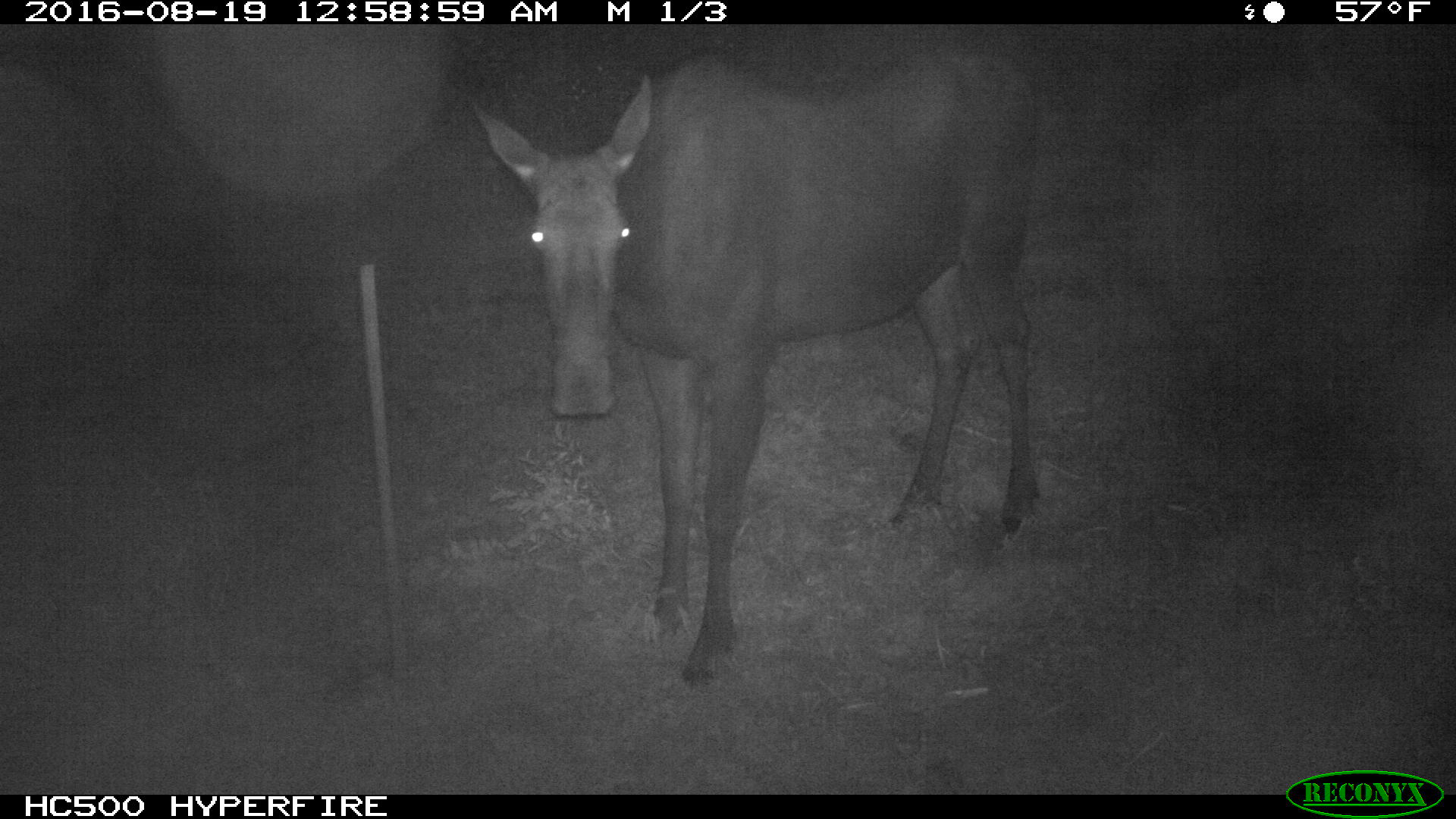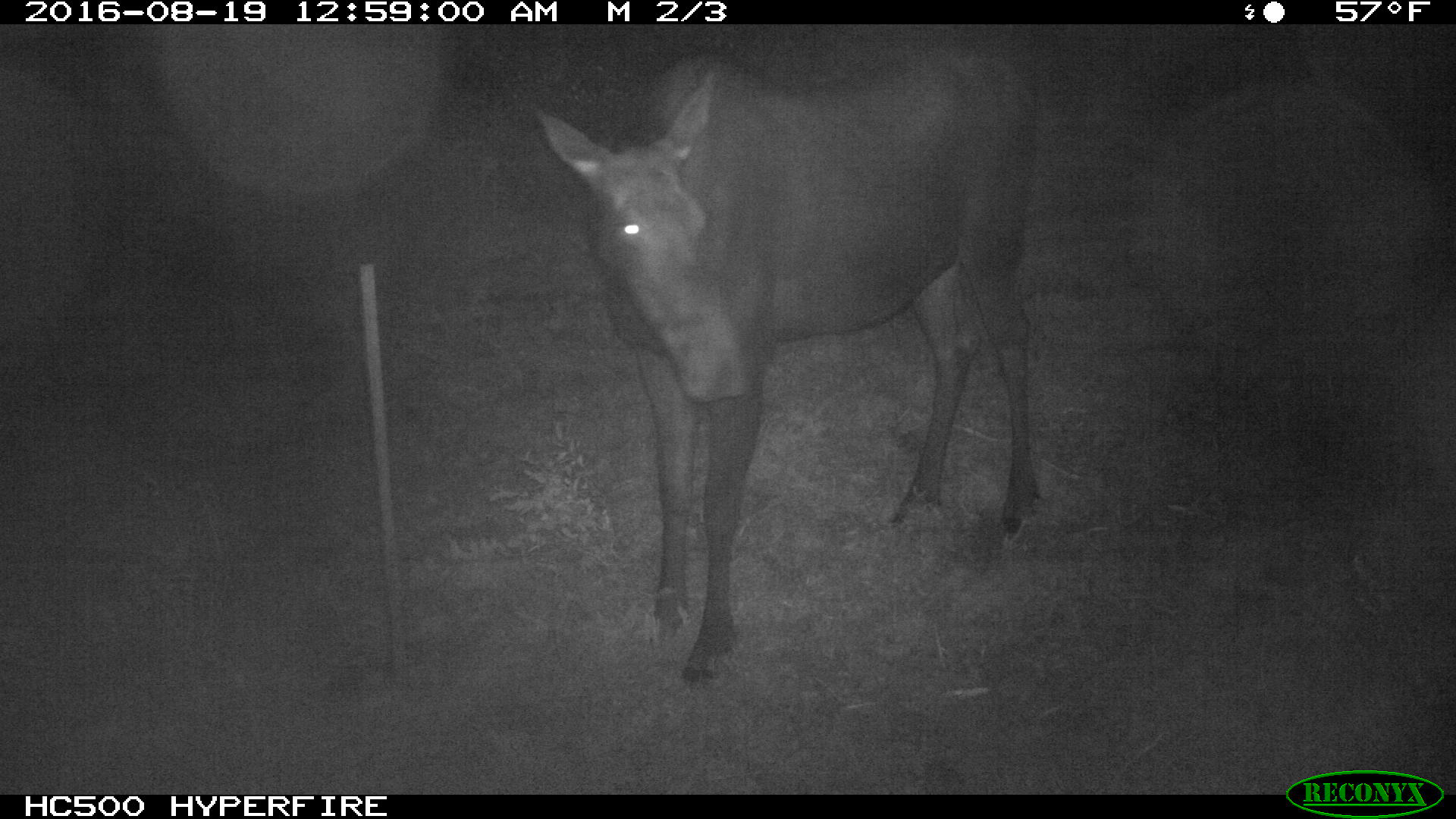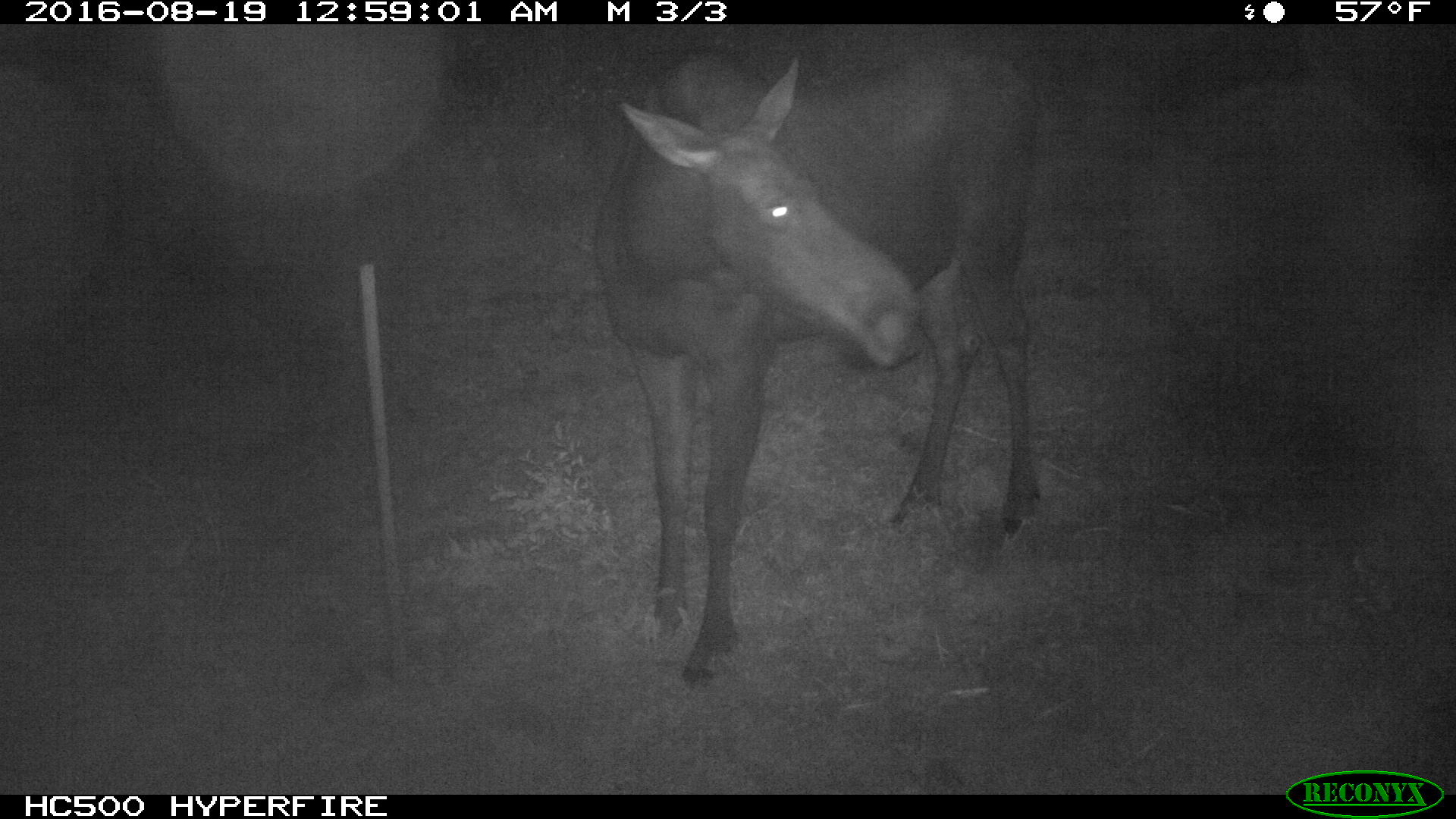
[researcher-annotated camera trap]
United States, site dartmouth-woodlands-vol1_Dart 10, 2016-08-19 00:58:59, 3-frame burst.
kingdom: Animalia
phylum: Chordata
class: Mammalia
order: Artiodactyla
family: Cervidae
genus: Alces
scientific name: Alces alces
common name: moose